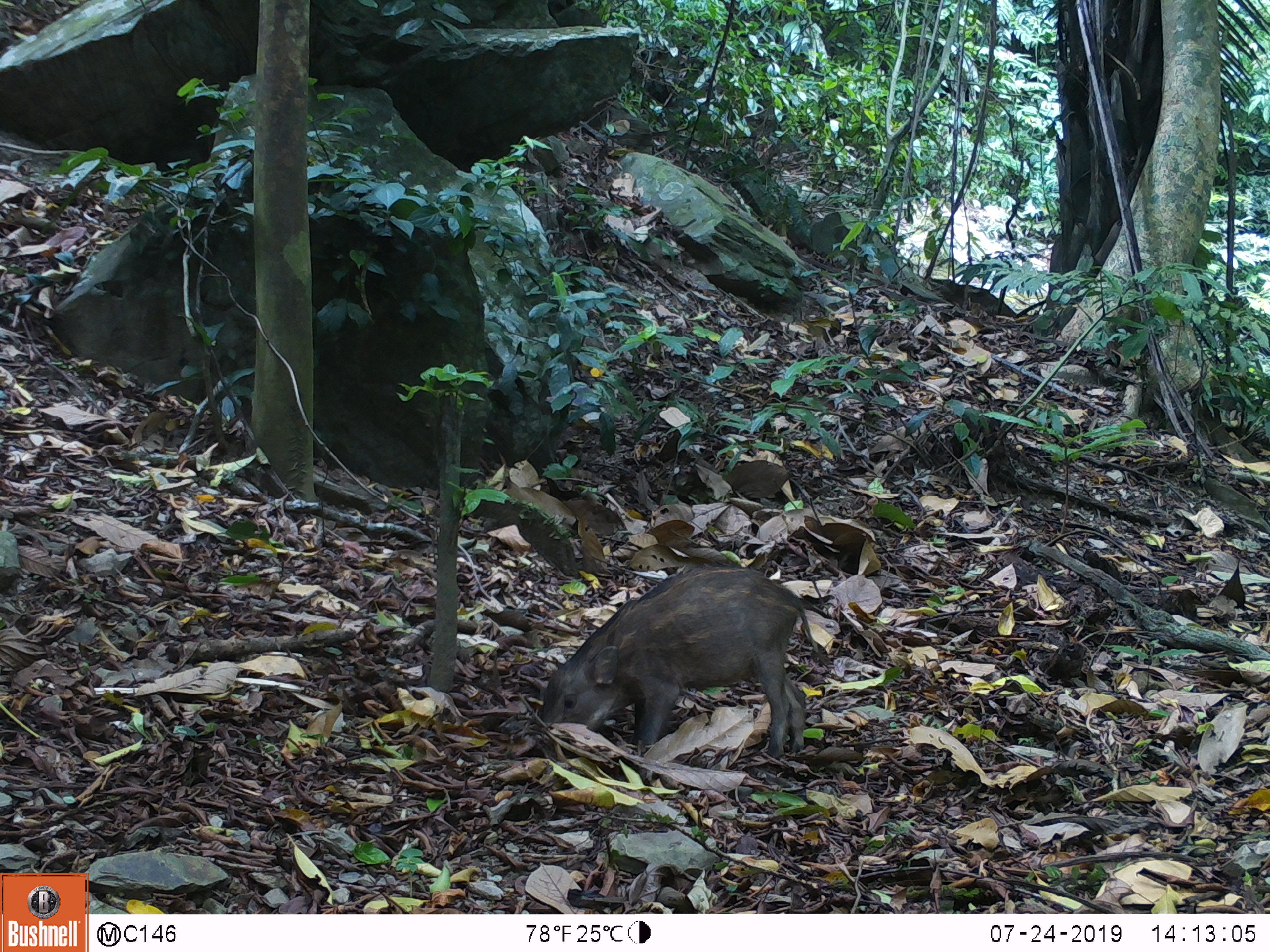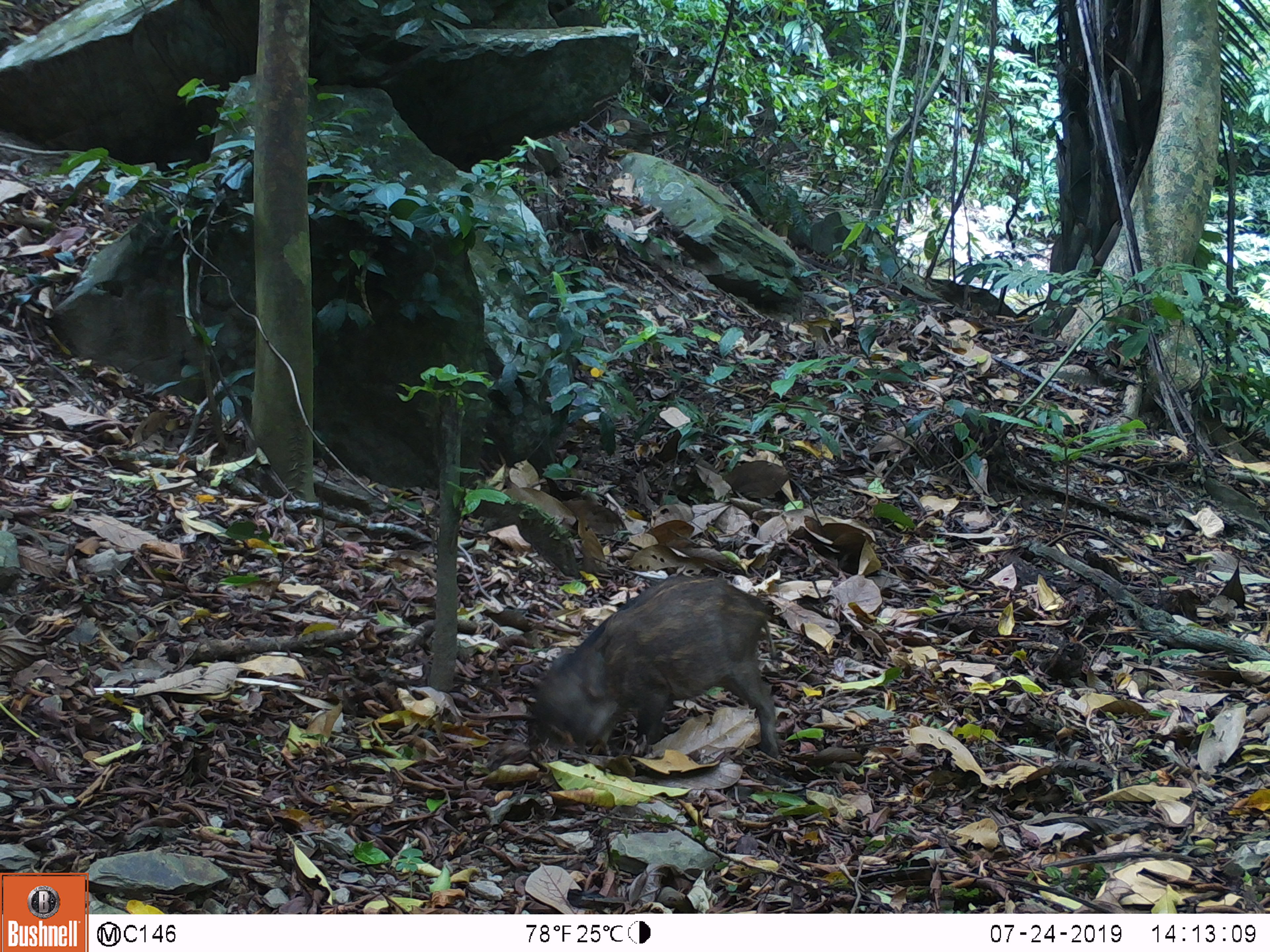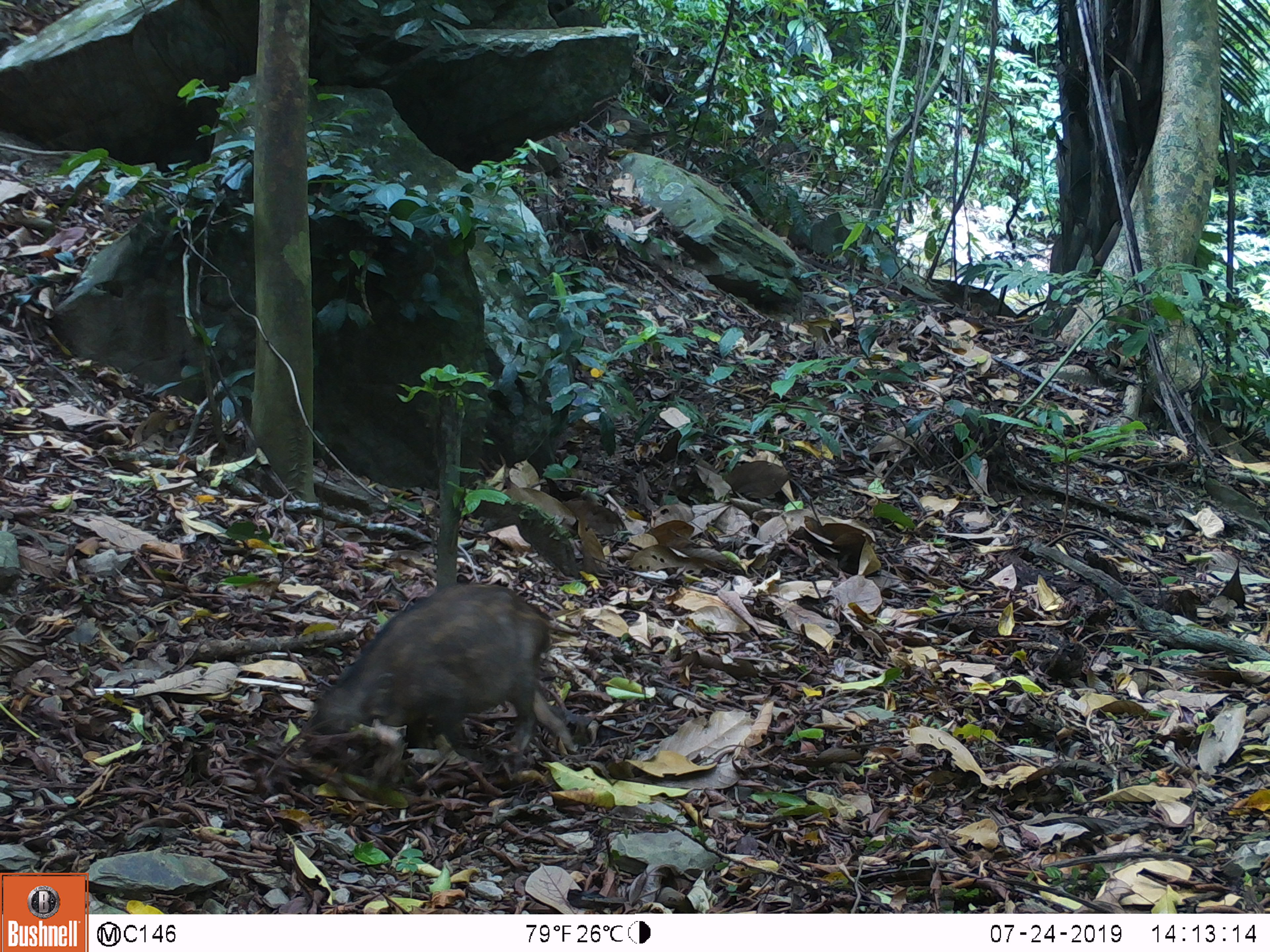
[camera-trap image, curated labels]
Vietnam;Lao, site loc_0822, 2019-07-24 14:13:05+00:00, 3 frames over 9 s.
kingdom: Animalia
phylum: Chordata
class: Mammalia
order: Artiodactyla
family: Suidae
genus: Sus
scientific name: Sus scrofa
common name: eurasian wild pig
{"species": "eurasian wild pig (Sus scrofa)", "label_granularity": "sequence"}